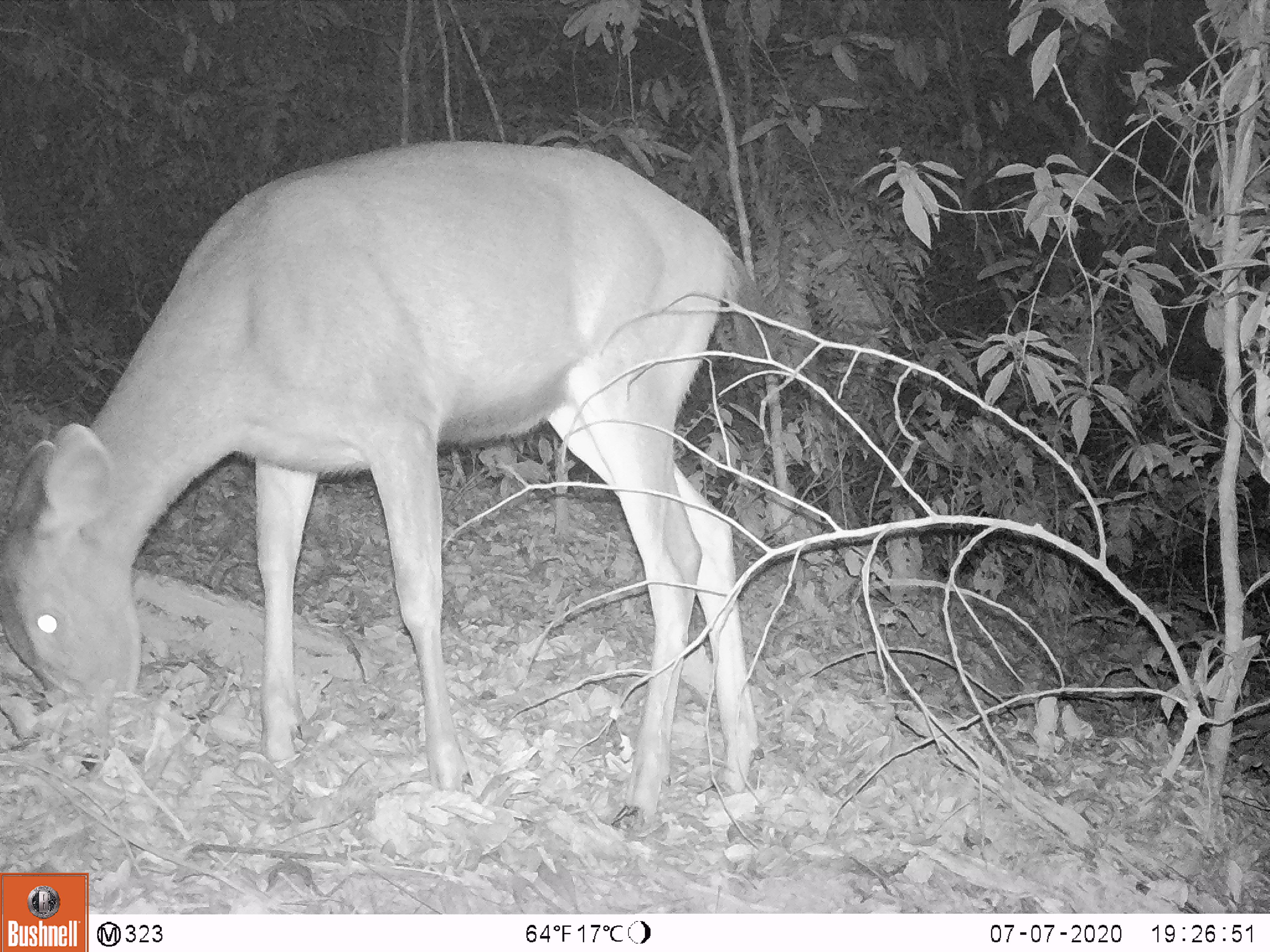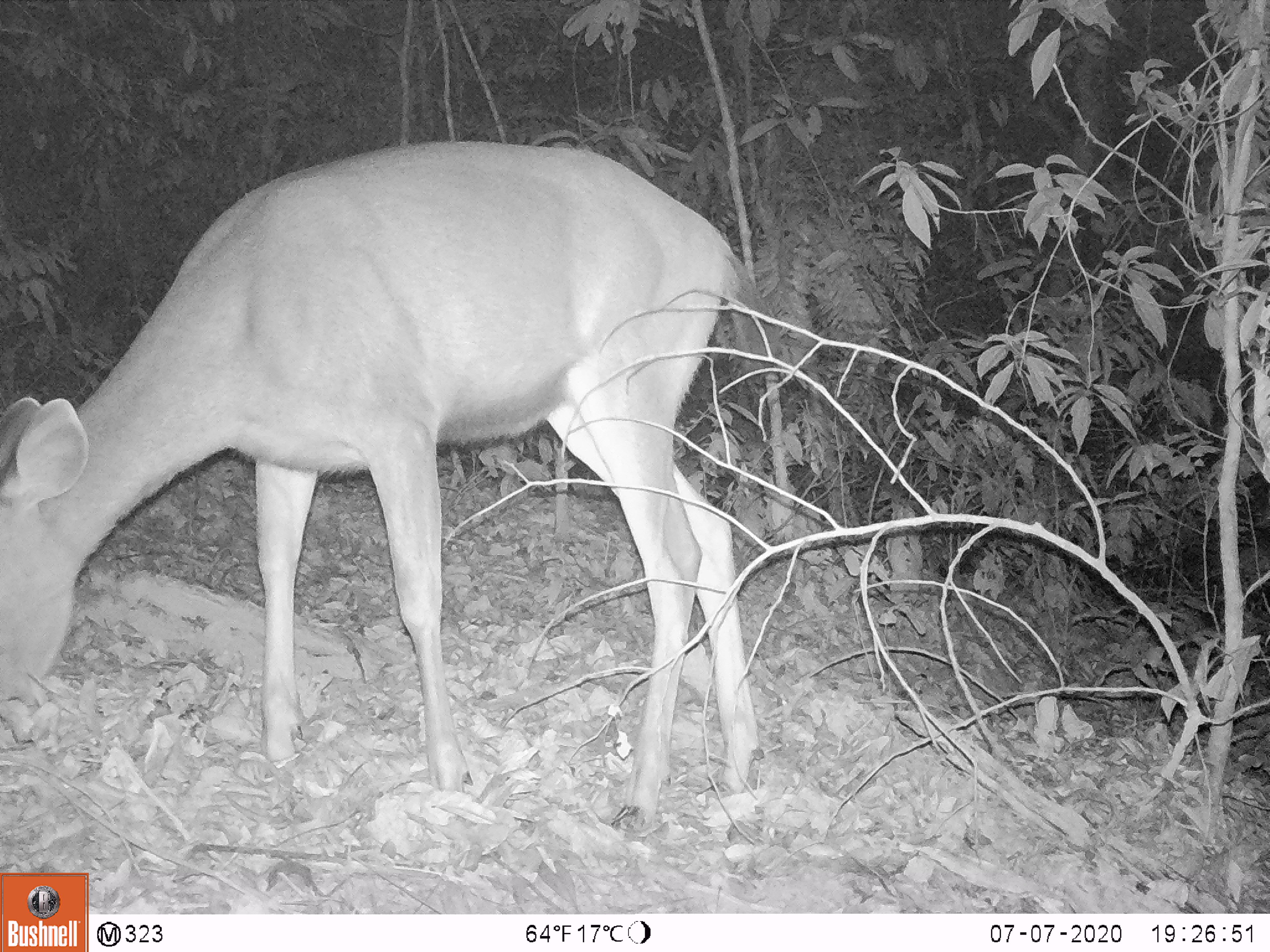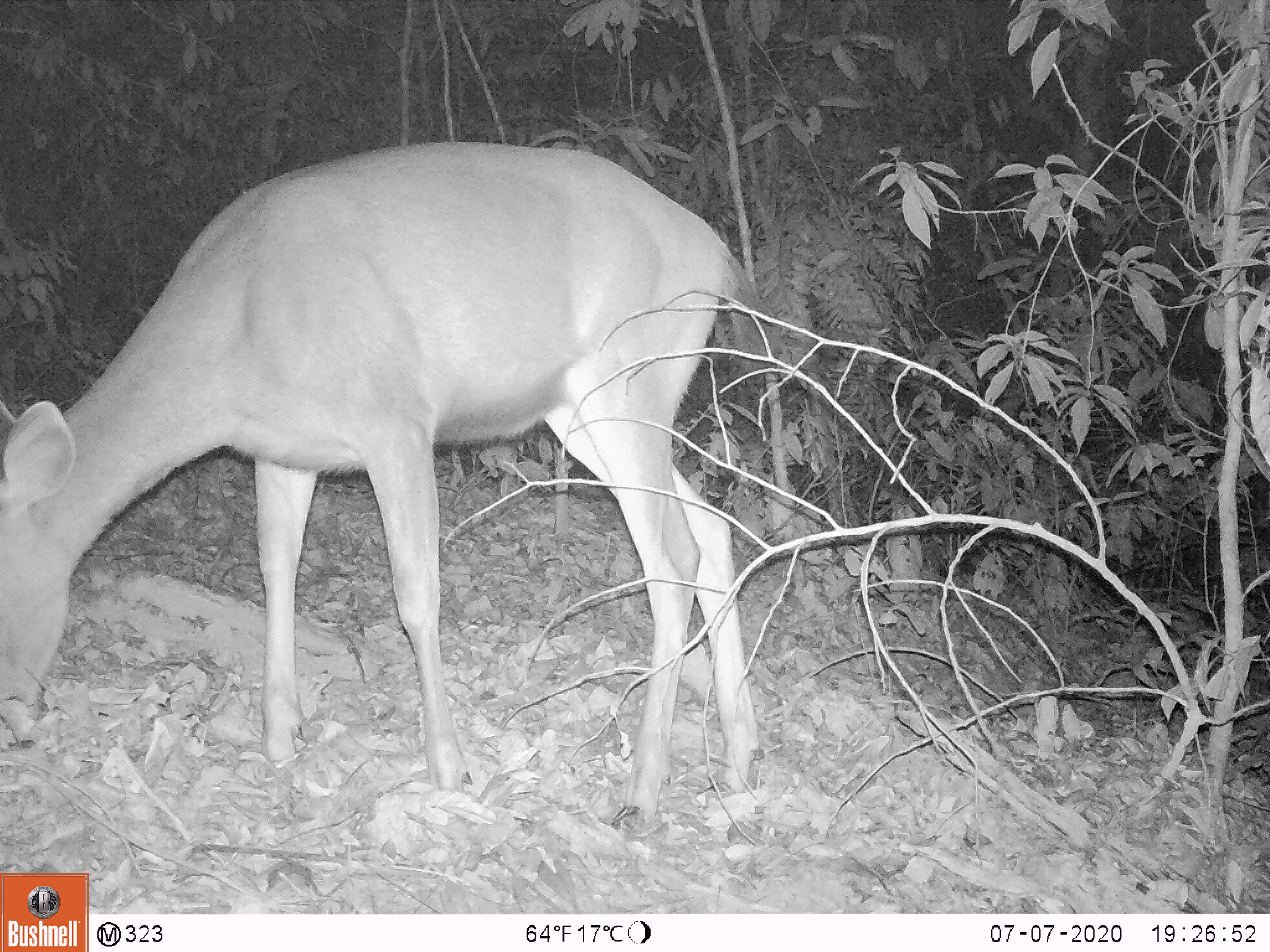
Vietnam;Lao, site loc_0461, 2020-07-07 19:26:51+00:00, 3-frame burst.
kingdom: Animalia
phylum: Chordata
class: Mammalia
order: Artiodactyla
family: Cervidae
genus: Rusa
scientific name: Rusa unicolor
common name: sambar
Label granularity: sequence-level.